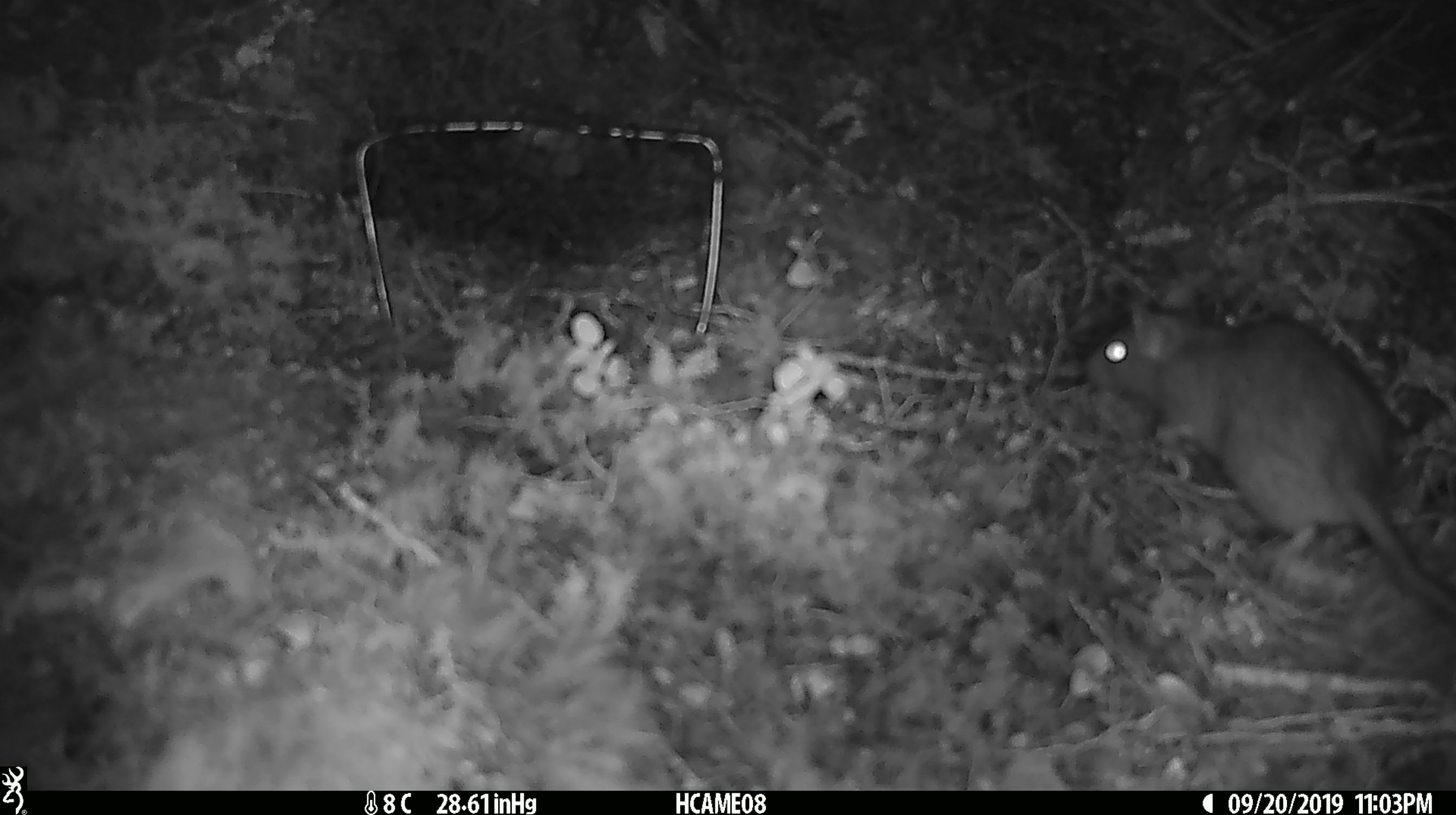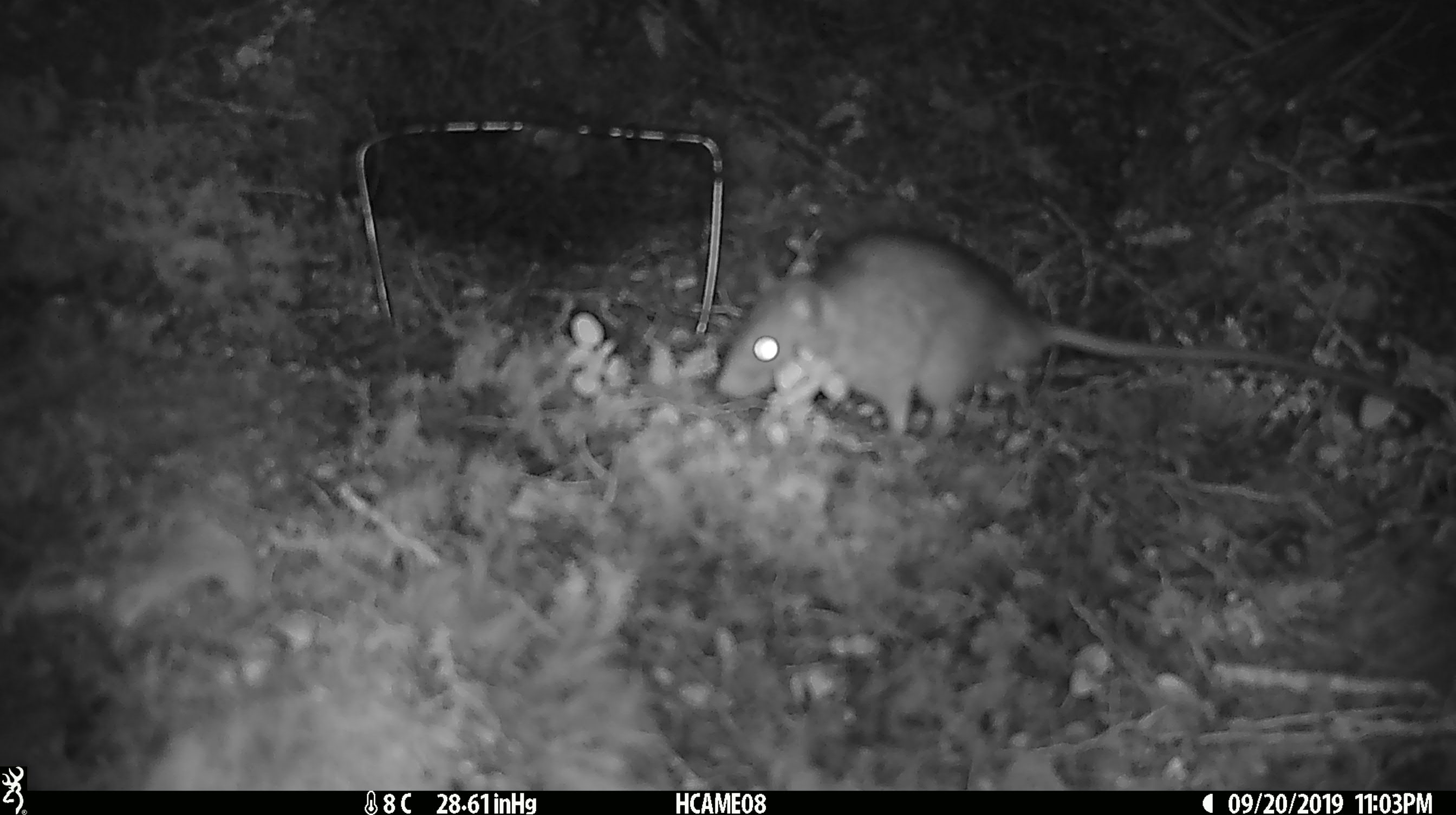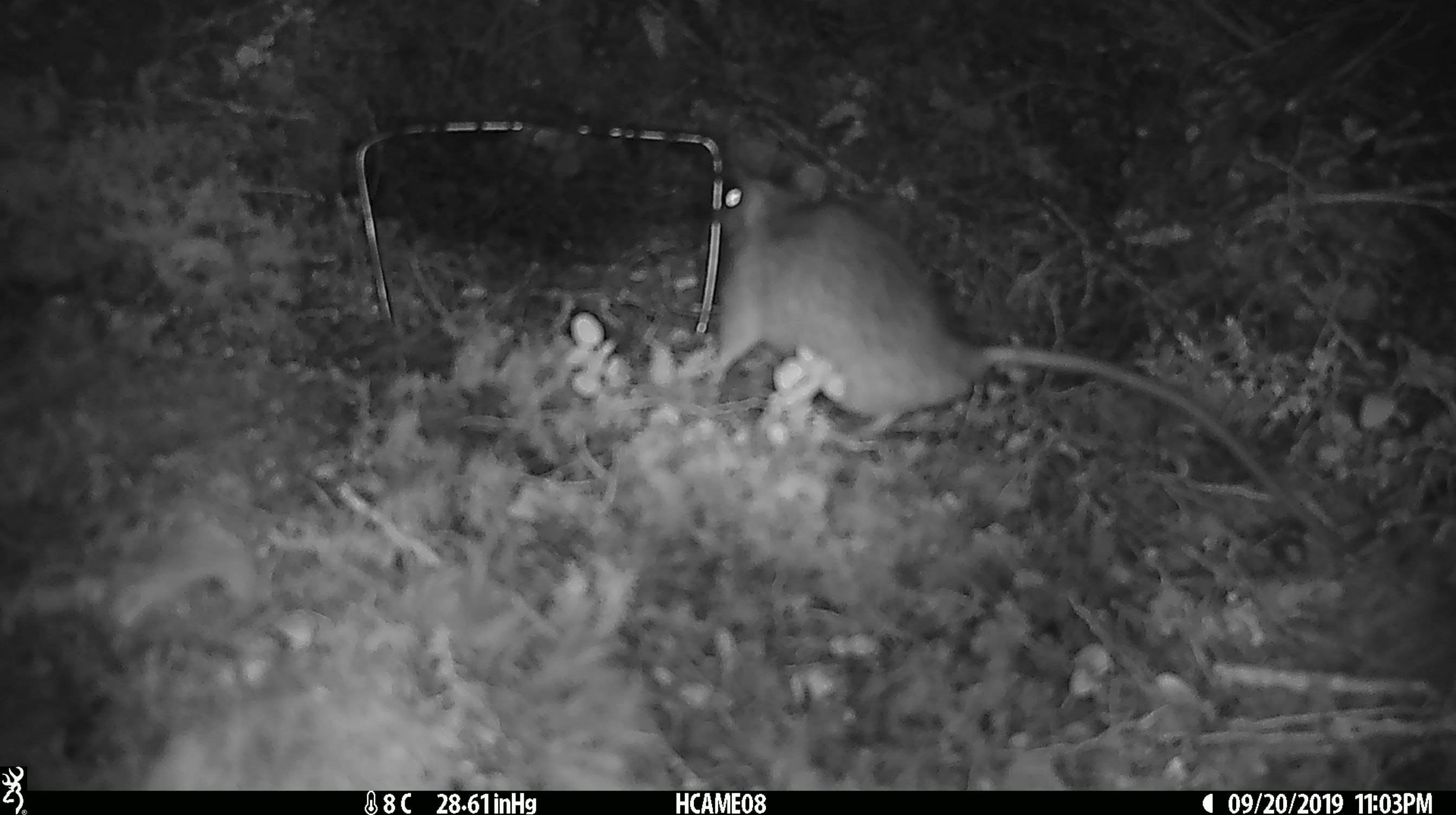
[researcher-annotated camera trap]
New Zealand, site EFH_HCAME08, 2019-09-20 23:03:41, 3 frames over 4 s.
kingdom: Animalia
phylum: Chordata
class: Mammalia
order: Rodentia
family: Muridae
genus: Rattus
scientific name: Rattus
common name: rat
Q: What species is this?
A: Rat (Rattus).